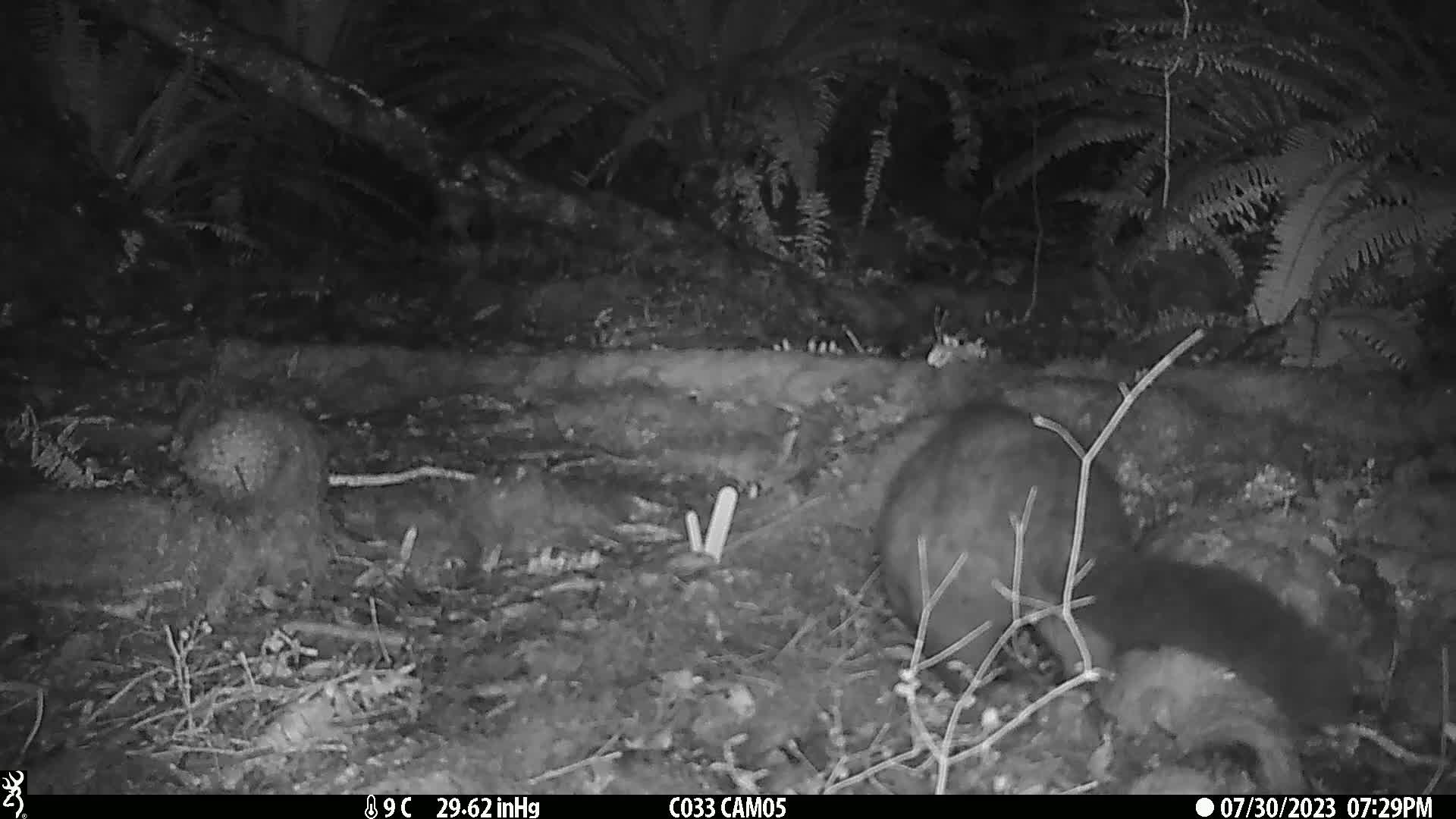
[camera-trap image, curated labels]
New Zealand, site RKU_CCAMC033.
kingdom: Animalia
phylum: Chordata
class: Mammalia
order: Diprotodontia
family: Phalangeridae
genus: Trichosurus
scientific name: Trichosurus vulpecula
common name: common brushtail possum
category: possum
Possum (common brushtail possum) (Trichosurus vulpecula).